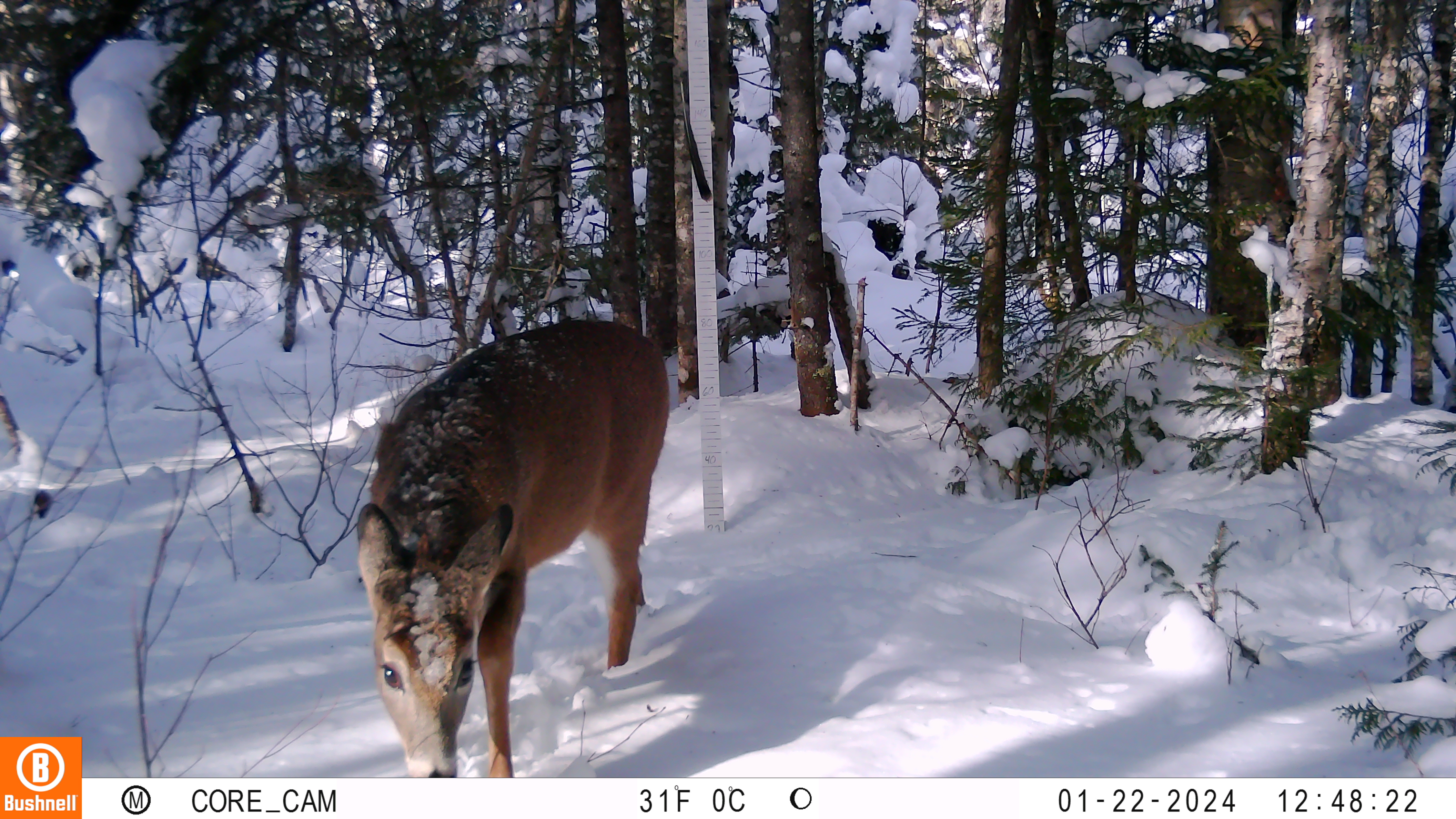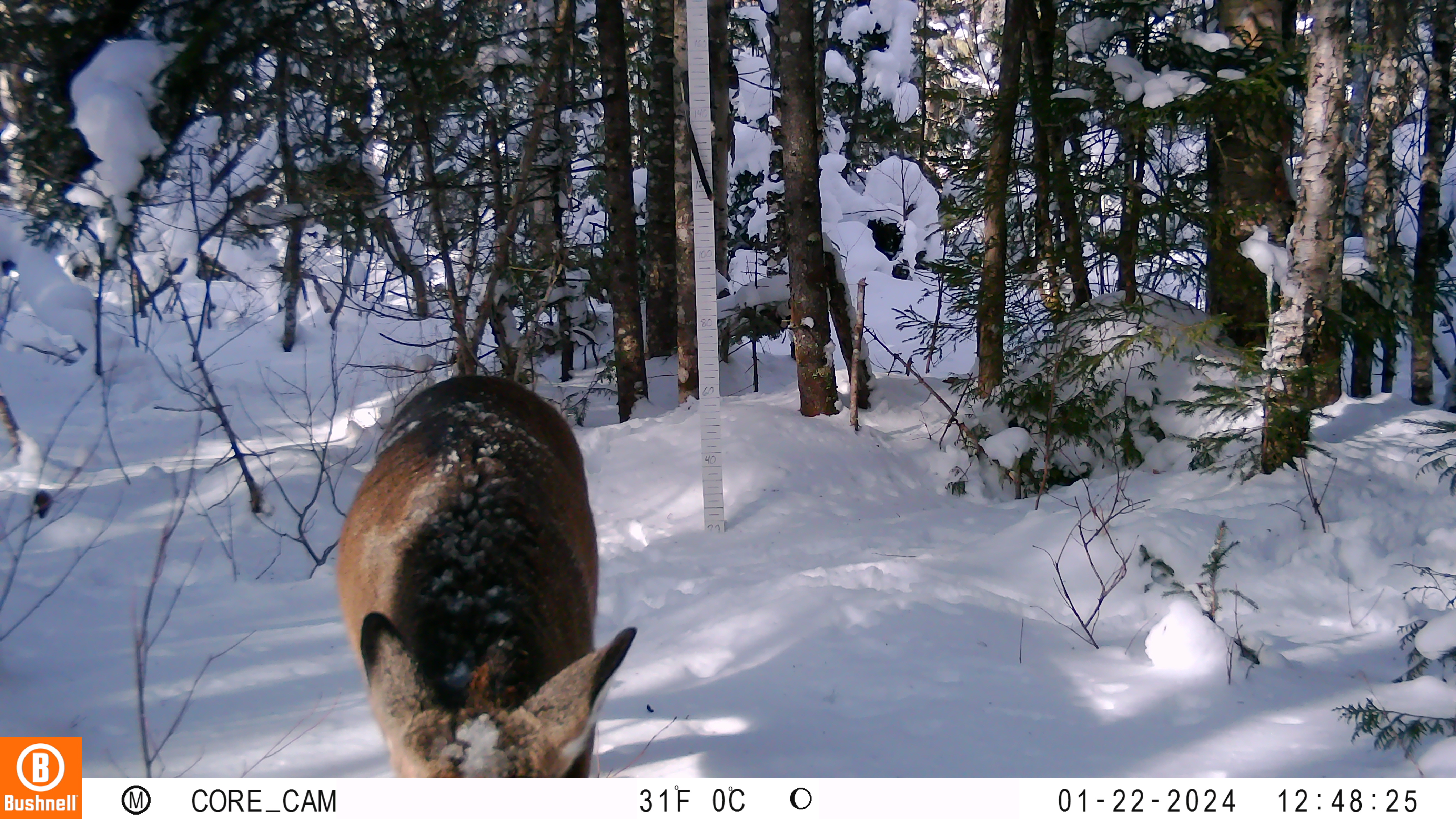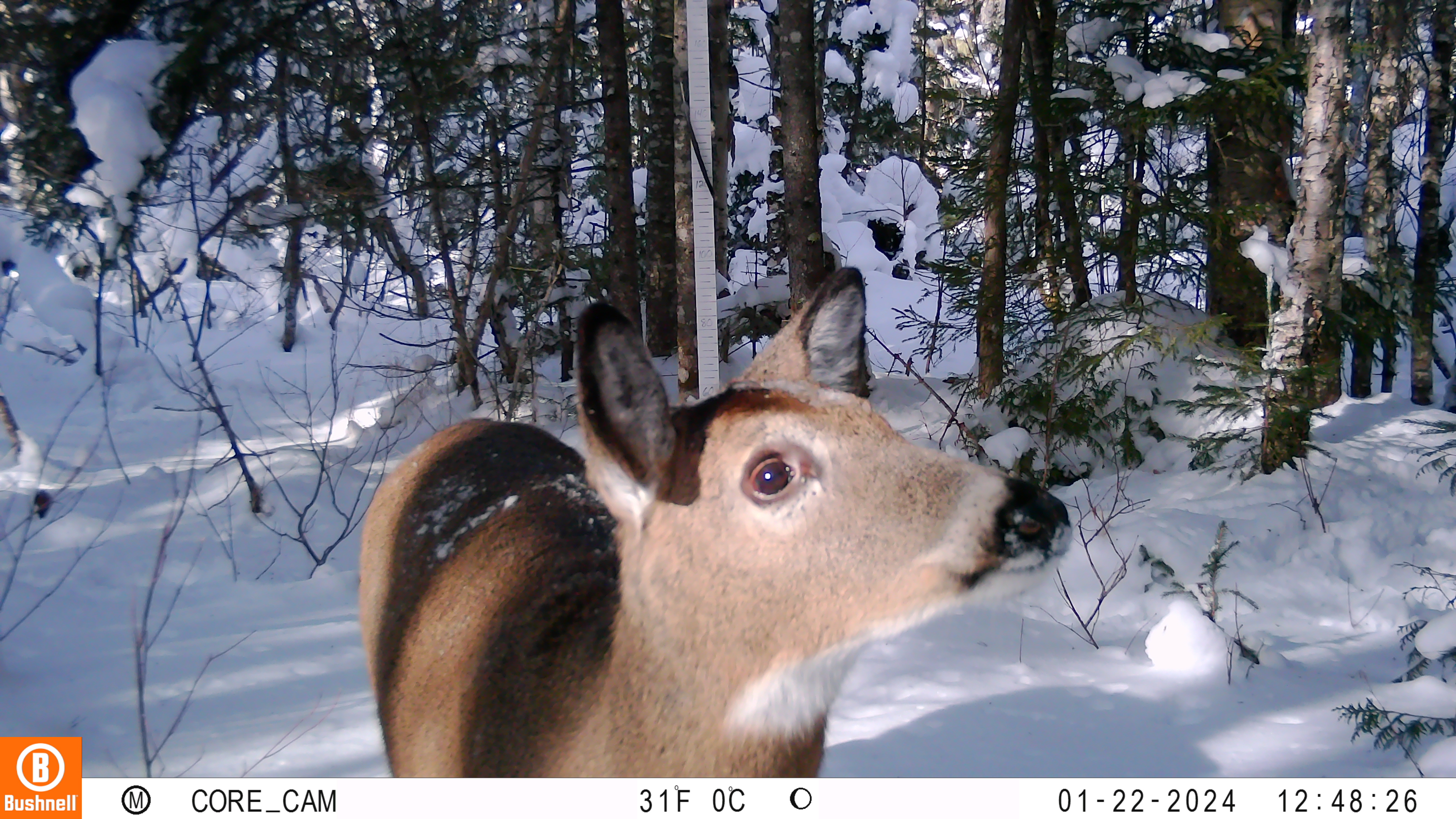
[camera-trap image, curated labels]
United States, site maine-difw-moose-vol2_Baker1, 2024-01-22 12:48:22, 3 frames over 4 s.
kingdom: Animalia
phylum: Chordata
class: Mammalia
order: Artiodactyla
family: Cervidae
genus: Odocoileus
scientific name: Odocoileus virginianus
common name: white-tailed deer